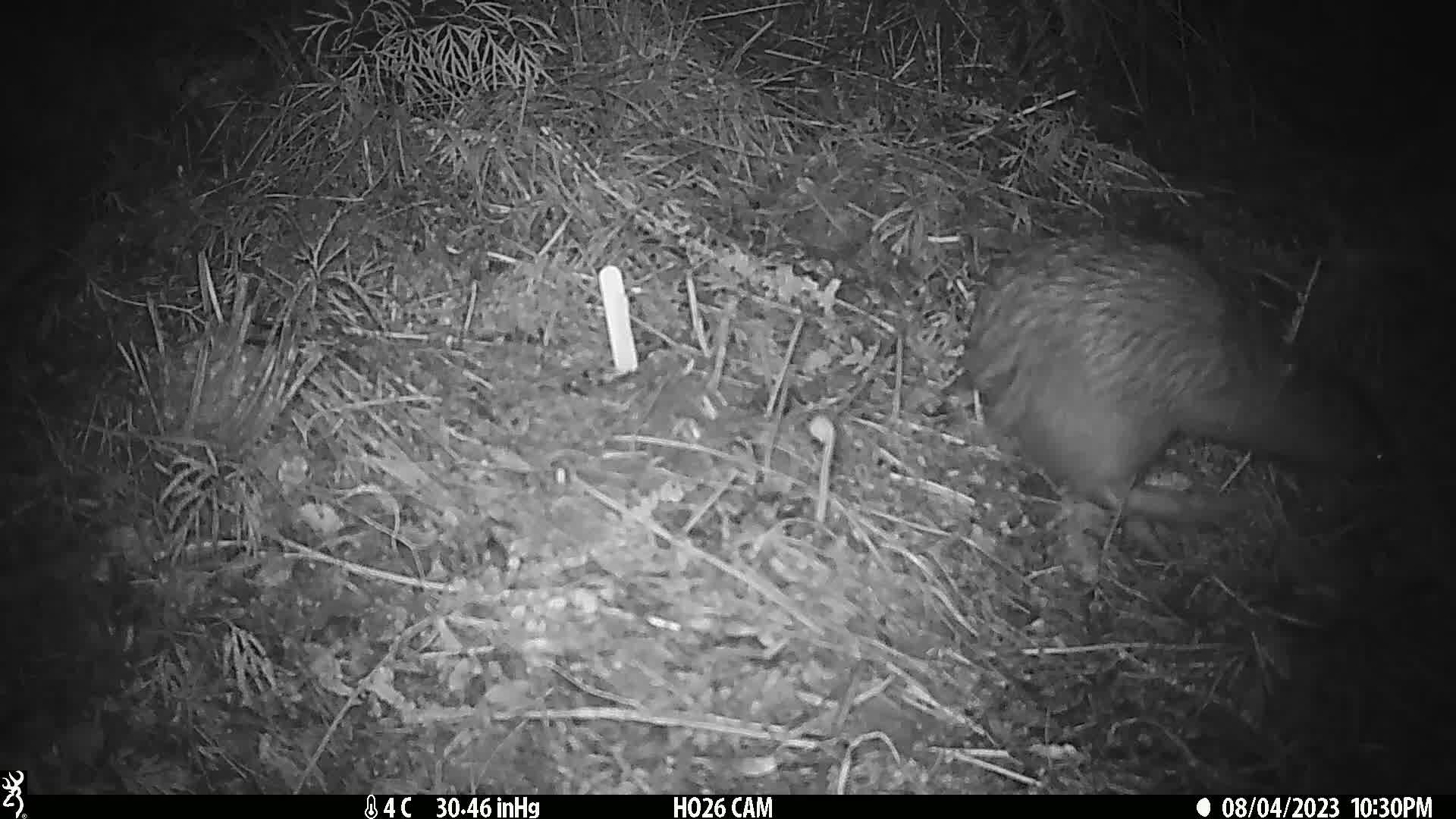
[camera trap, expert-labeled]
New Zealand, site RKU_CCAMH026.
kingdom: Animalia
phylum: Chordata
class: Aves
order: Apterygiformes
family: Apterygidae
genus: Apteryx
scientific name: Apteryx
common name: kiwi